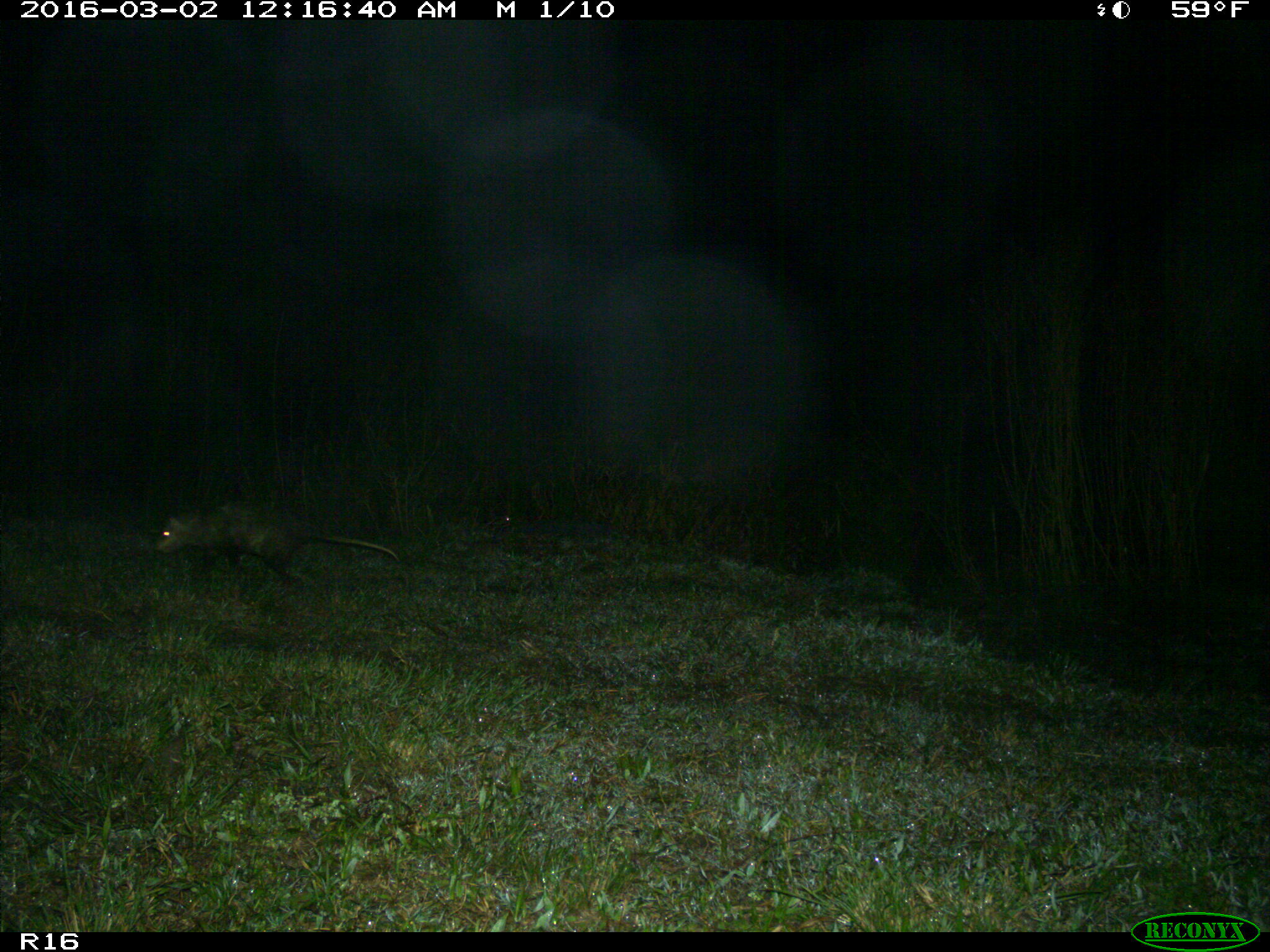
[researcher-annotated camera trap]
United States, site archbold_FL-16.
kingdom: Animalia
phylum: Chordata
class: Mammalia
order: Didelphimorphia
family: Didelphidae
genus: Didelphis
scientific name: Didelphis virginiana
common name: virginia opossum